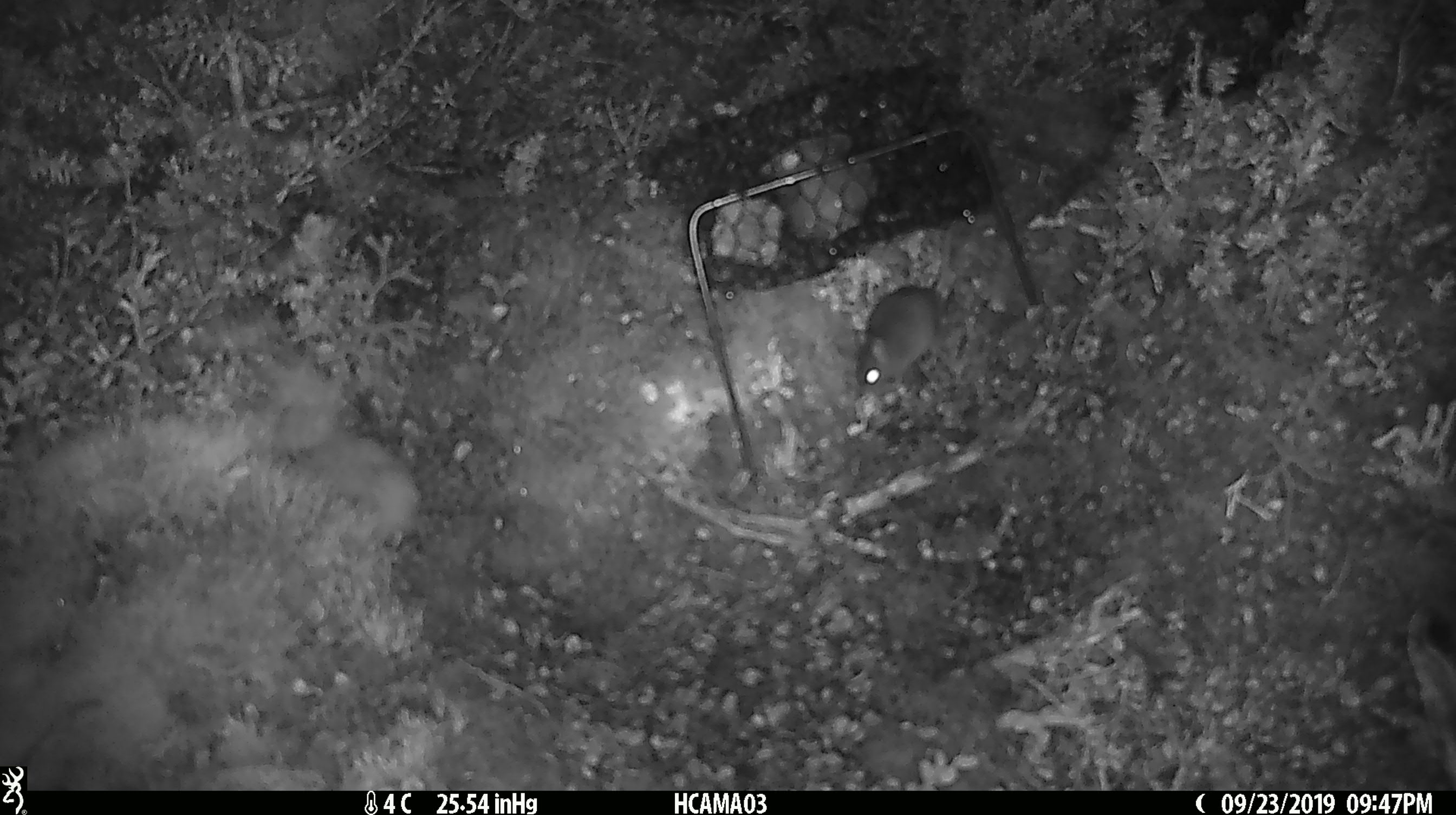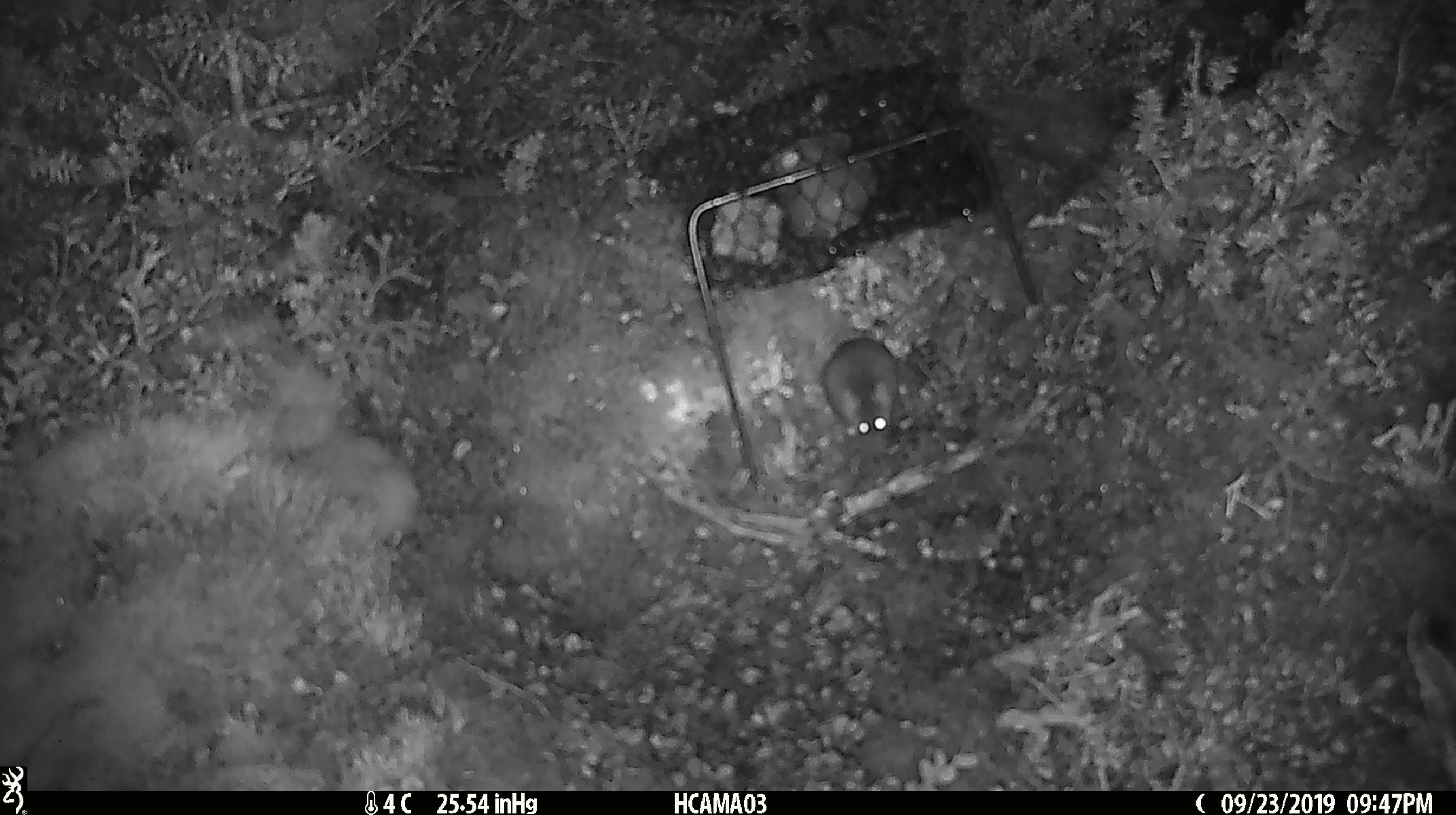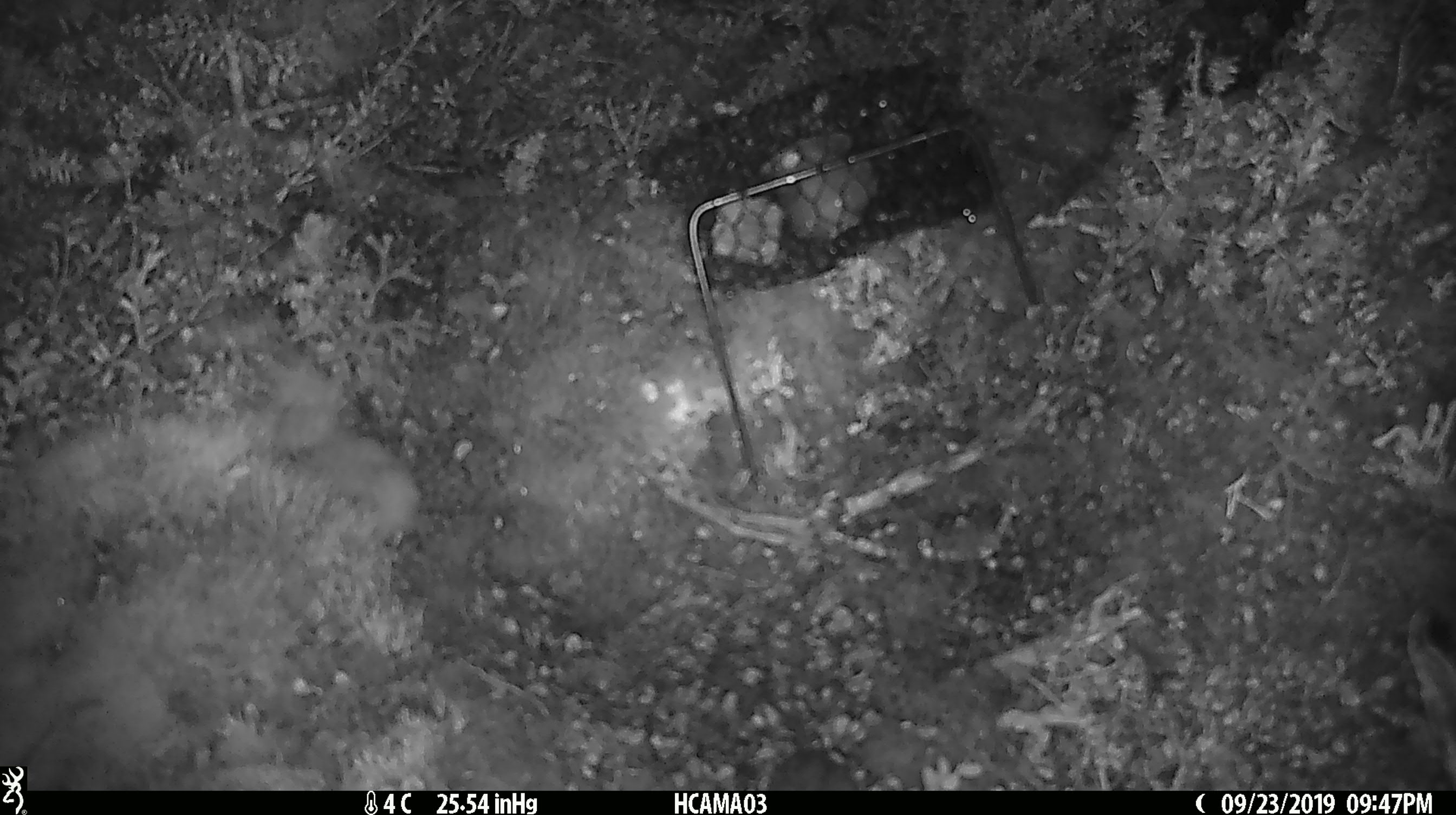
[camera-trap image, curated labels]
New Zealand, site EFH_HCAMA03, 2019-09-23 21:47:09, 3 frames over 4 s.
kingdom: Animalia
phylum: Chordata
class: Mammalia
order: Rodentia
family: Muridae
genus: Mus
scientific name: Mus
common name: mouse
Mouse (Mus).